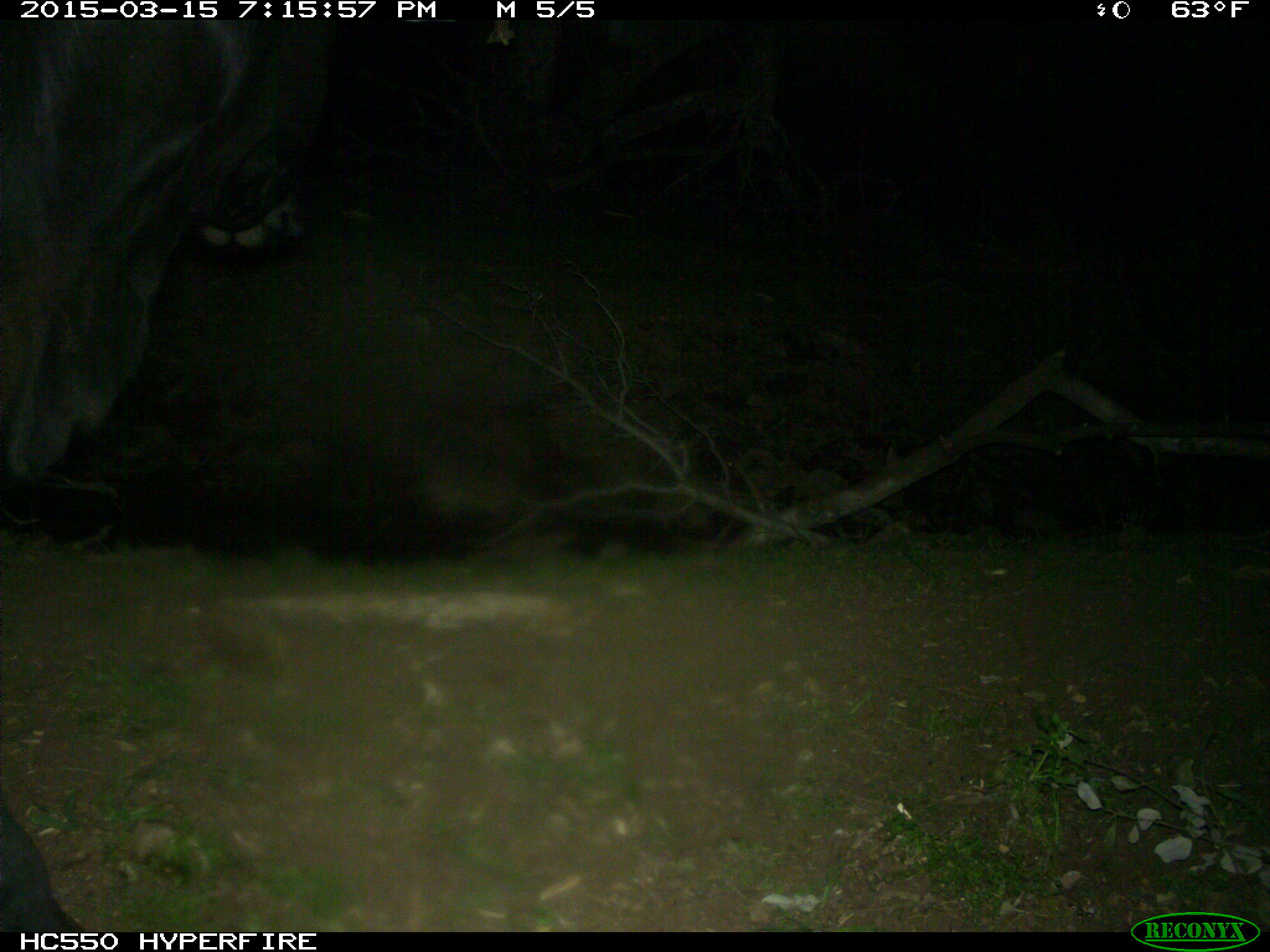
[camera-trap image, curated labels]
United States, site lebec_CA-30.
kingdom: Animalia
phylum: Chordata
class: Mammalia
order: Artiodactyla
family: Bovidae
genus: Bos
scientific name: Bos taurus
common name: domestic cow